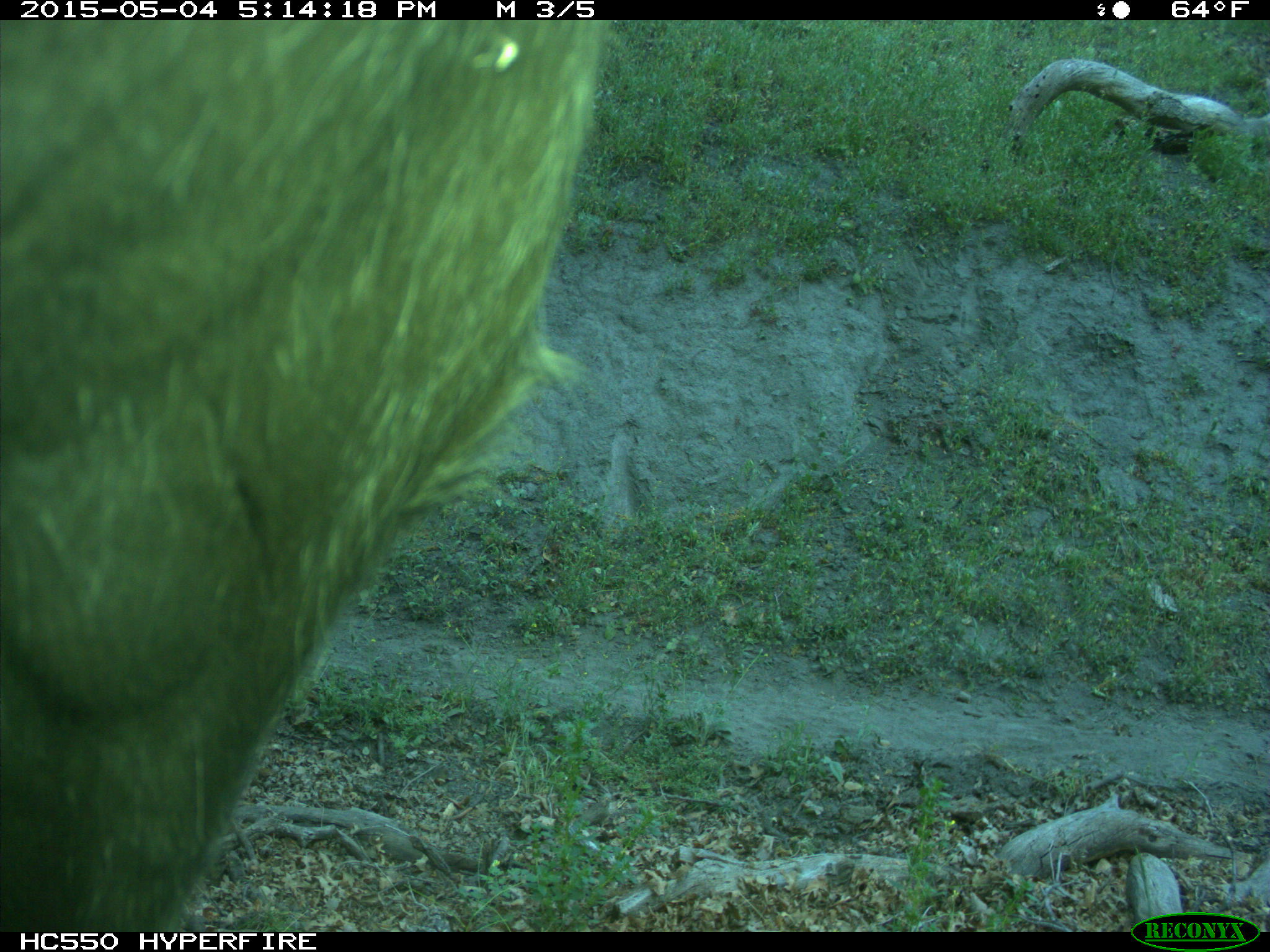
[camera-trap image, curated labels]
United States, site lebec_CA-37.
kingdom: Animalia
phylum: Chordata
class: Mammalia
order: Artiodactyla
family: Bovidae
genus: Bos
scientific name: Bos taurus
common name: domestic cow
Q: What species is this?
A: Bos taurus (domestic cow).